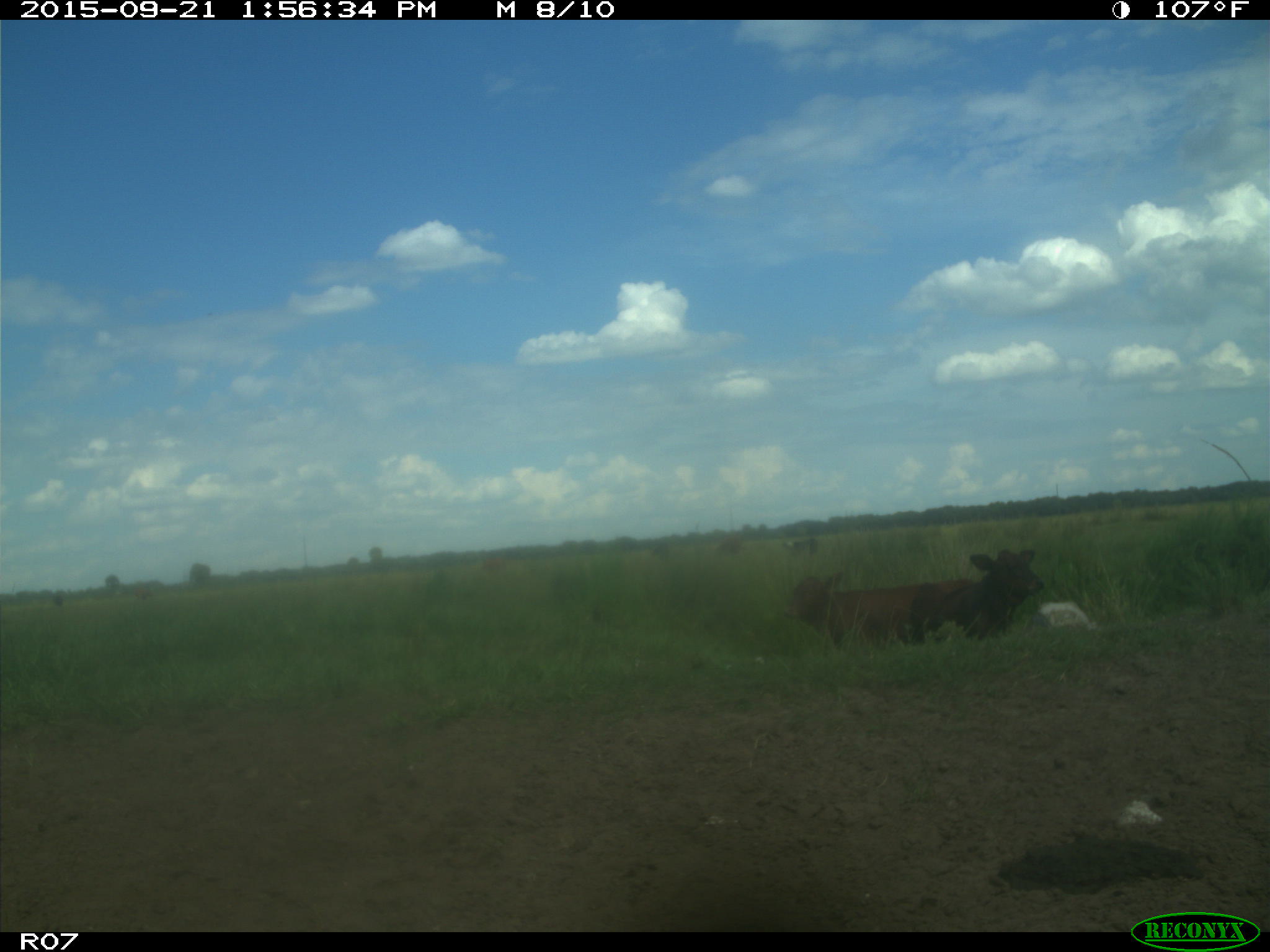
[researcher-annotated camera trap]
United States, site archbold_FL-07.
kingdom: Animalia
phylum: Chordata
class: Mammalia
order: Artiodactyla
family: Bovidae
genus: Bos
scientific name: Bos taurus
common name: domestic cow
Bos taurus (domestic cow).